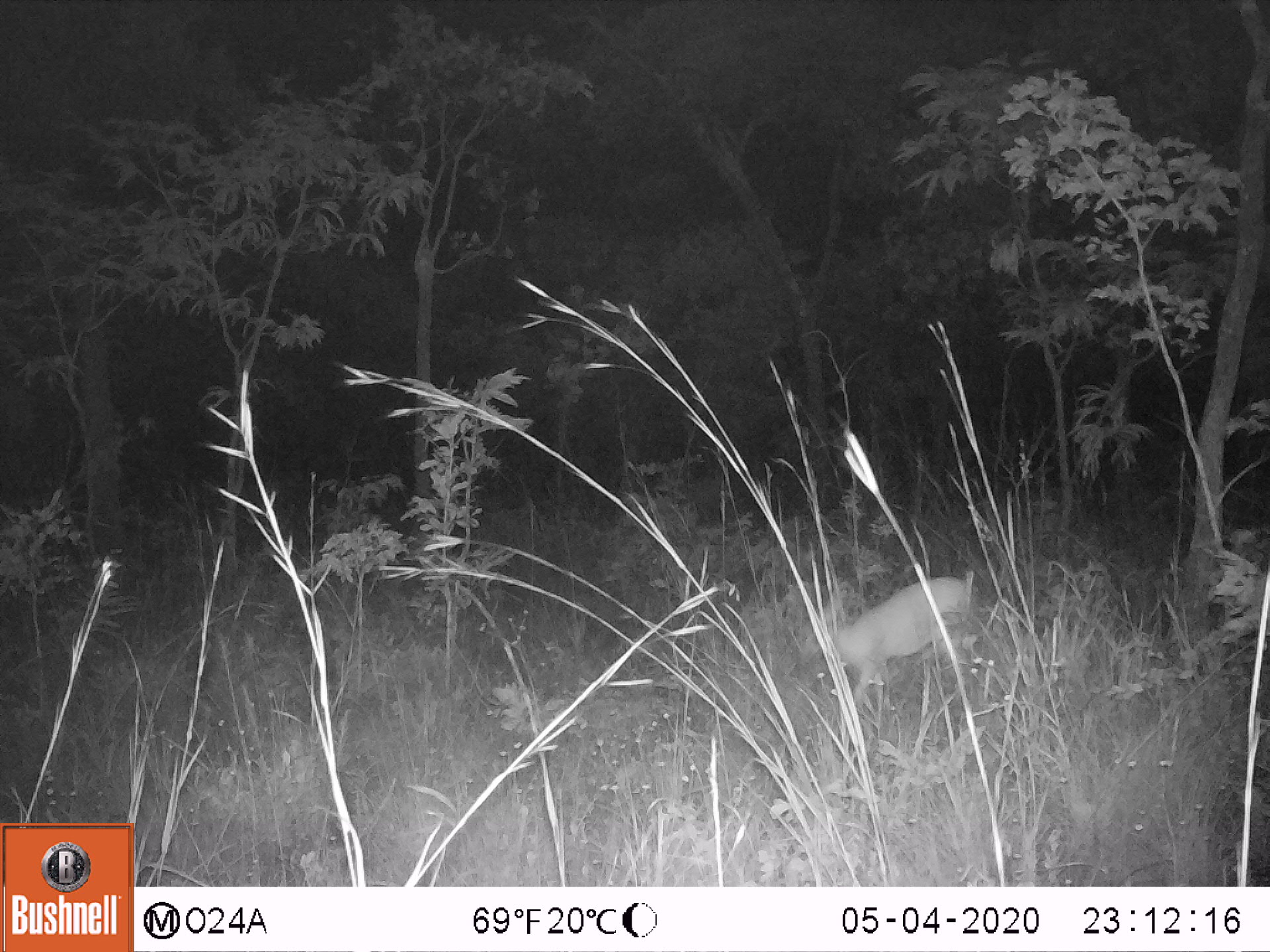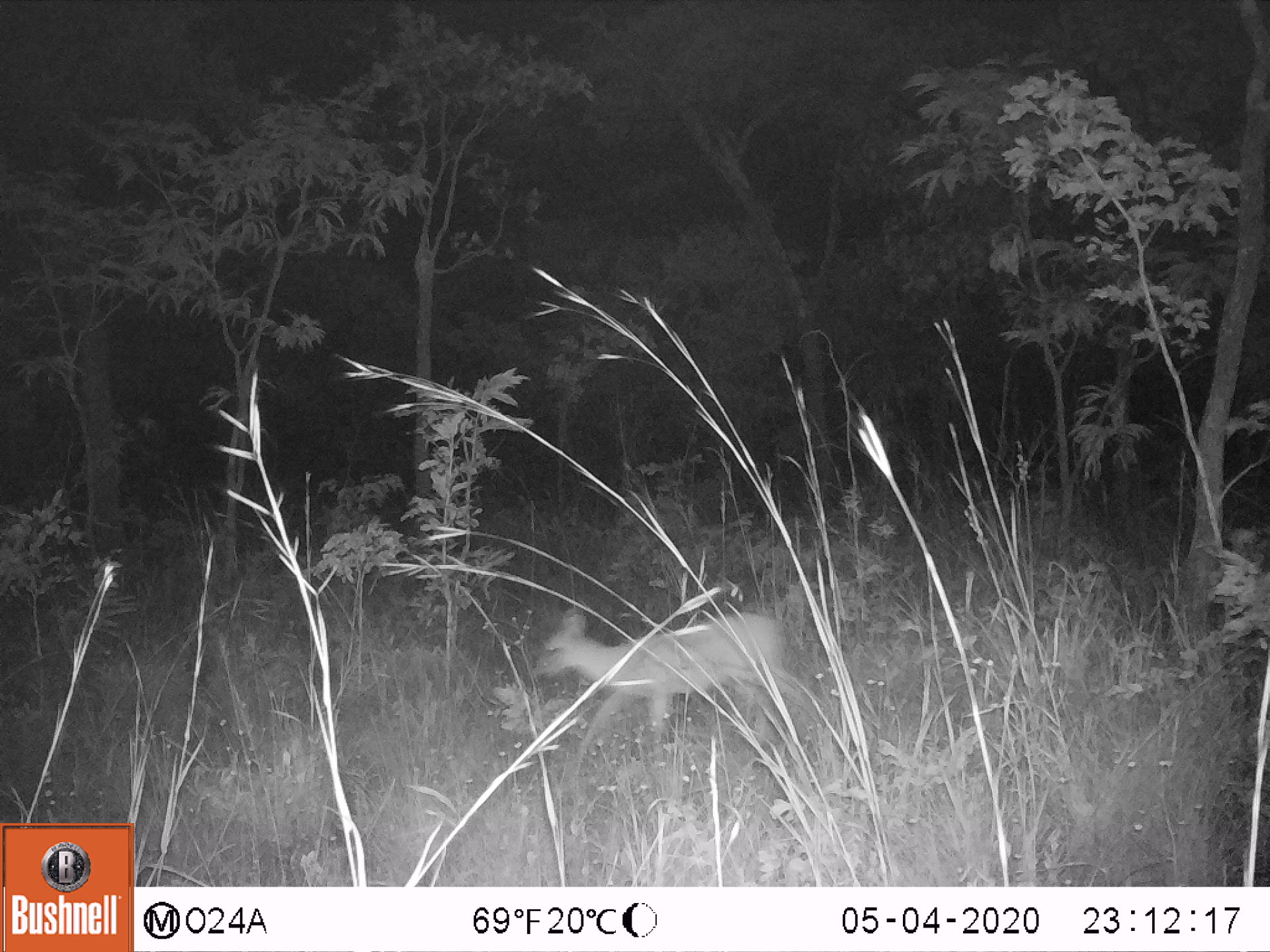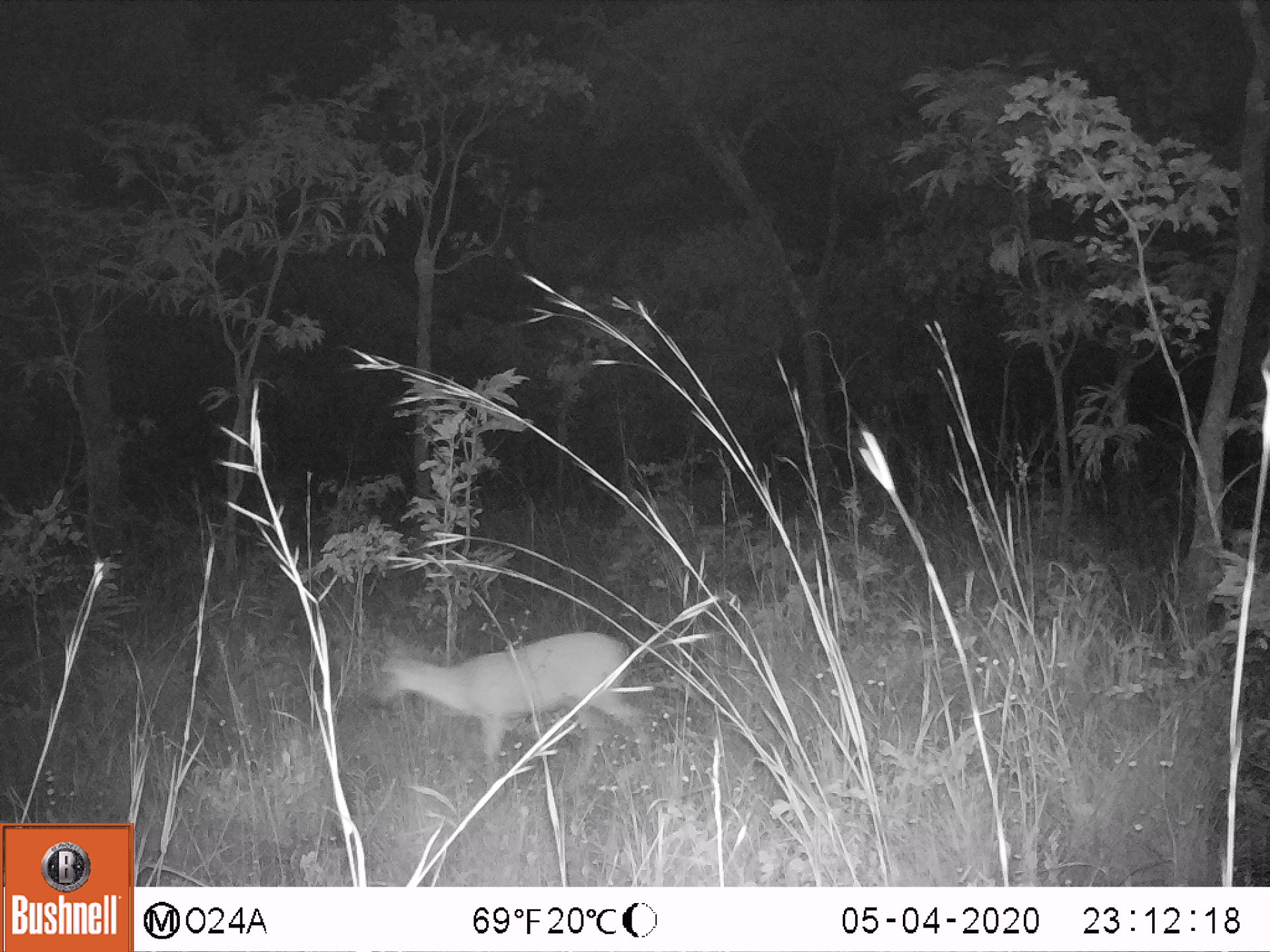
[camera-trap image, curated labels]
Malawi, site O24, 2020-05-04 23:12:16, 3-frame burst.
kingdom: Animalia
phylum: Chordata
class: Mammalia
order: Artiodactyla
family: Bovidae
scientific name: Antilopinae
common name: small antelope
Small antelope (Antilopinae), count 1.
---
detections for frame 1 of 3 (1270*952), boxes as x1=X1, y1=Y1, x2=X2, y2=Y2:
small antelope: x1=789, y1=562, x2=999, y2=736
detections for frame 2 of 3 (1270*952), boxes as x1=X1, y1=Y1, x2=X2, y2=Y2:
small antelope: x1=520, y1=588, x2=817, y2=770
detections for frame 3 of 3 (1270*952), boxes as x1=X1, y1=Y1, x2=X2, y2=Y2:
small antelope: x1=348, y1=630, x2=655, y2=808